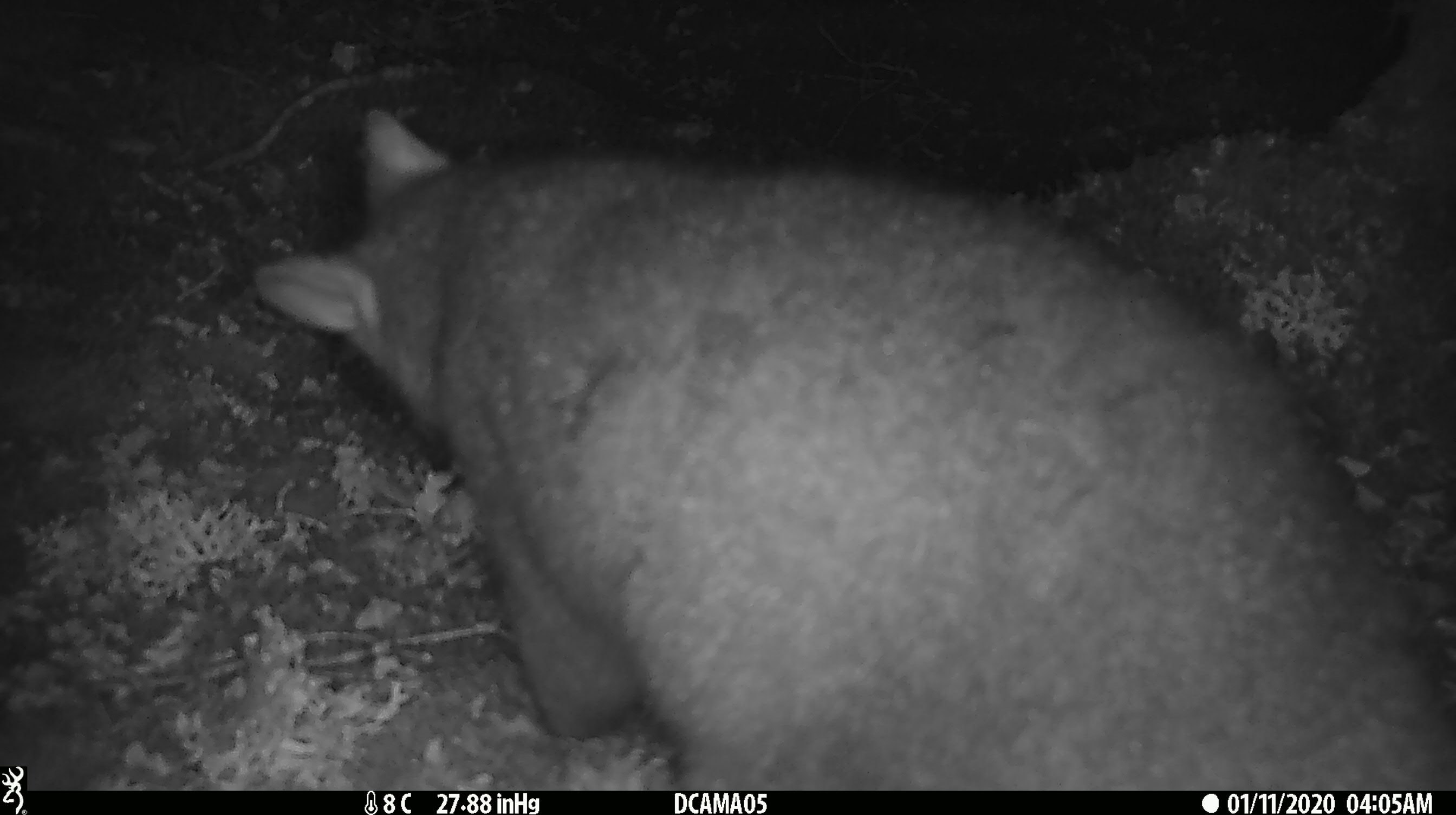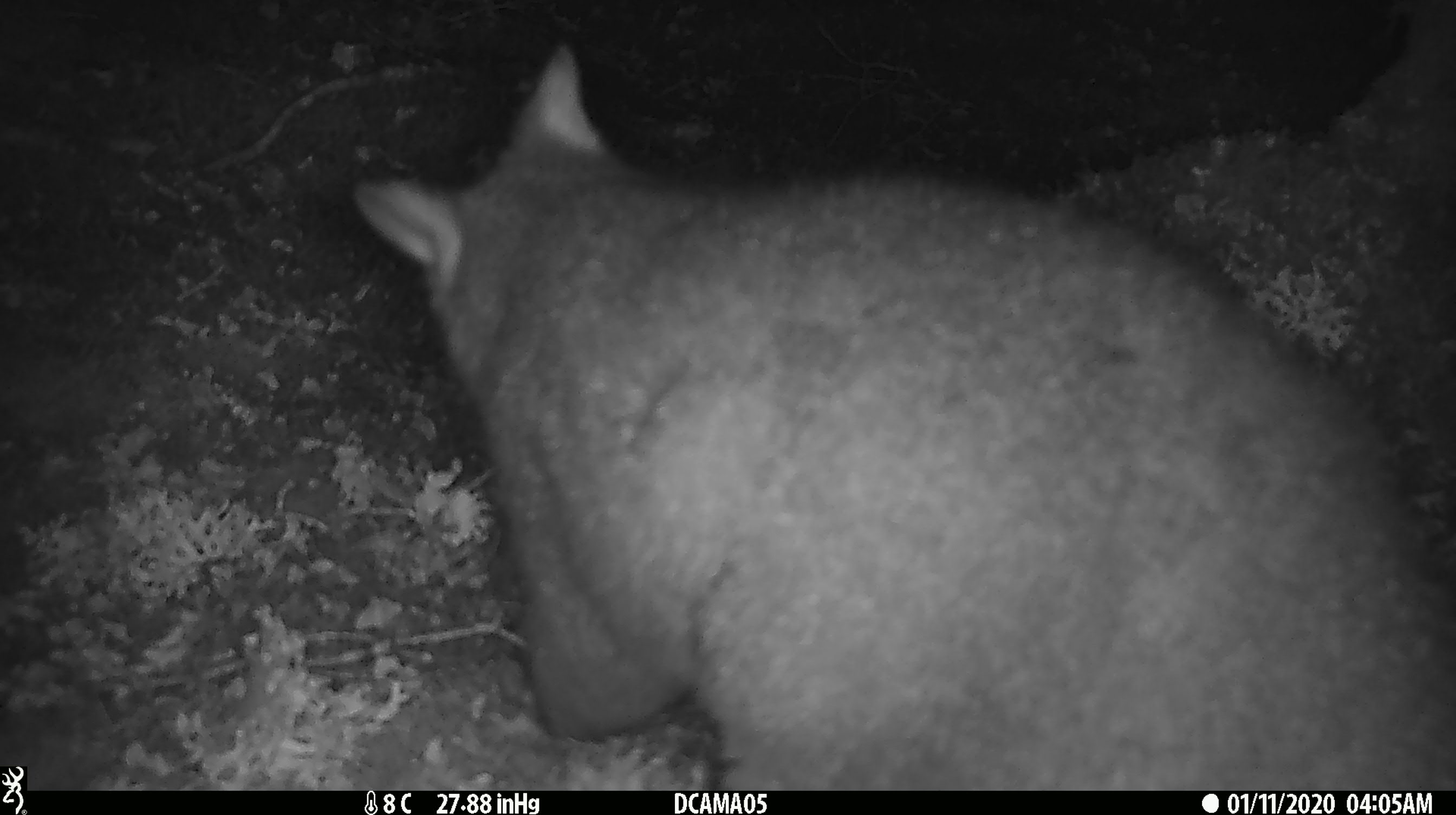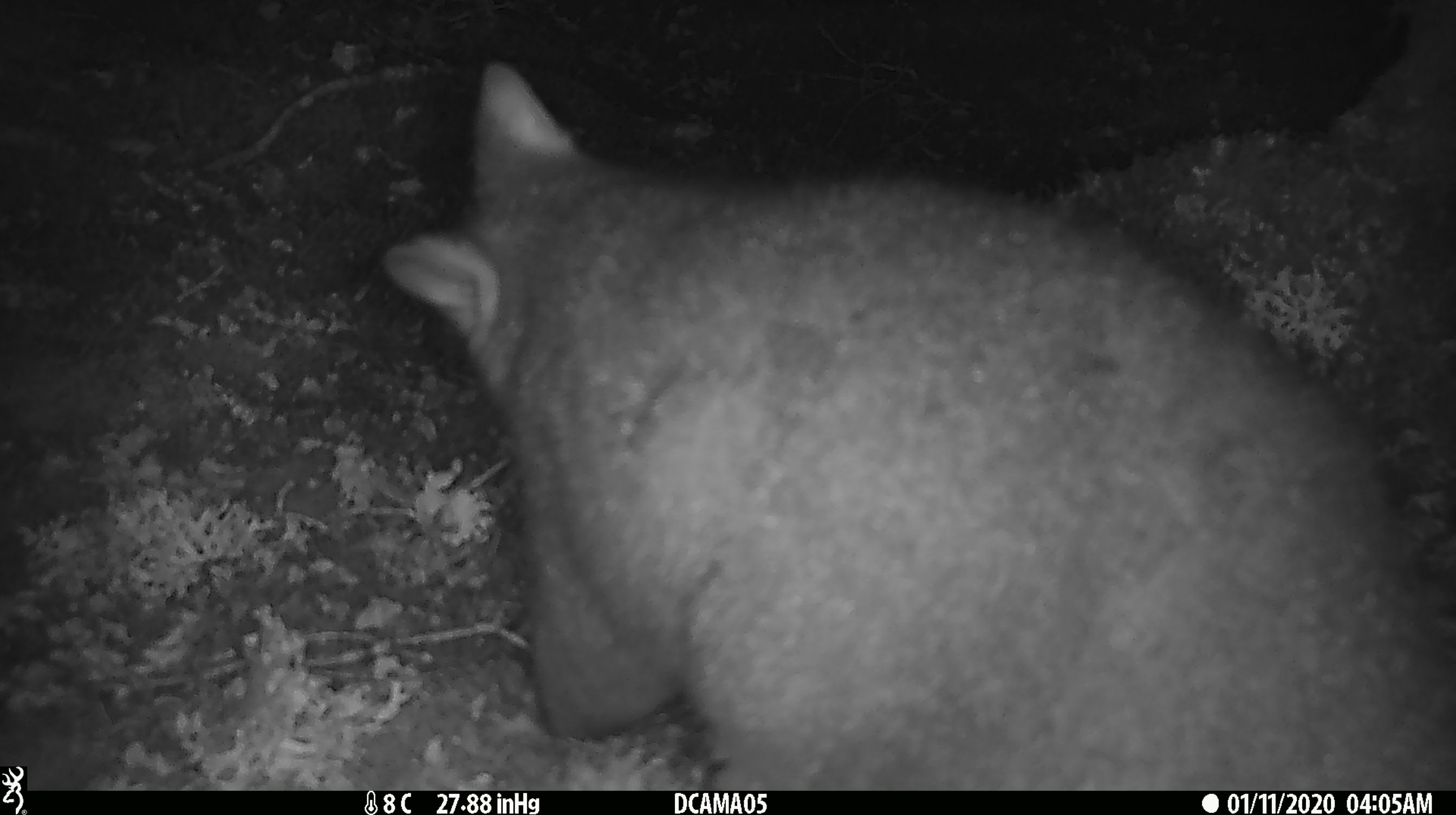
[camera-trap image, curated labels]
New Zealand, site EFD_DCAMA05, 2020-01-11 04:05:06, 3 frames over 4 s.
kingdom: Animalia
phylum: Chordata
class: Mammalia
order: Diprotodontia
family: Phalangeridae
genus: Trichosurus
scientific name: Trichosurus vulpecula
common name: common brushtail possum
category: possum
Possum (common brushtail possum) (Trichosurus vulpecula).